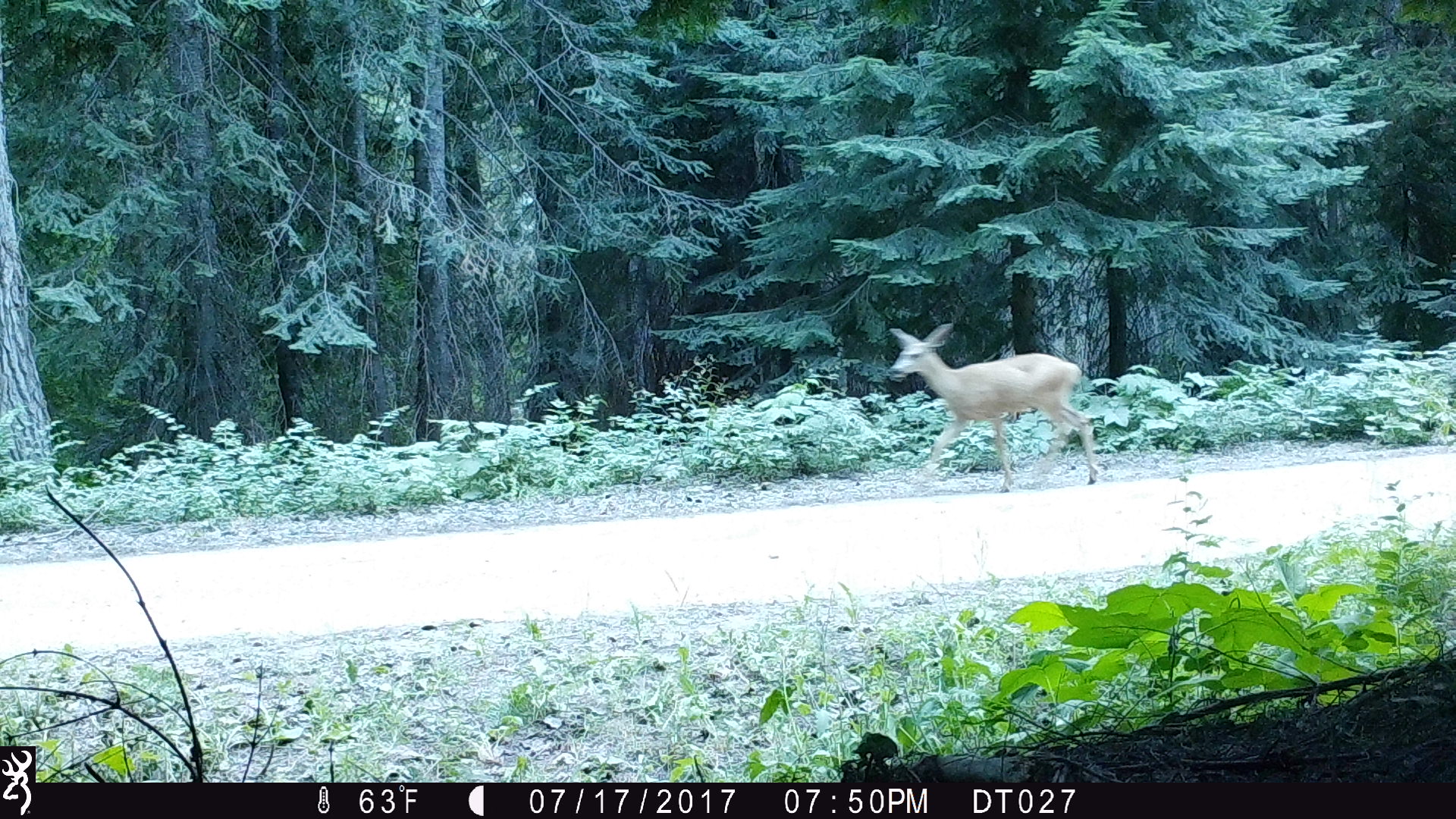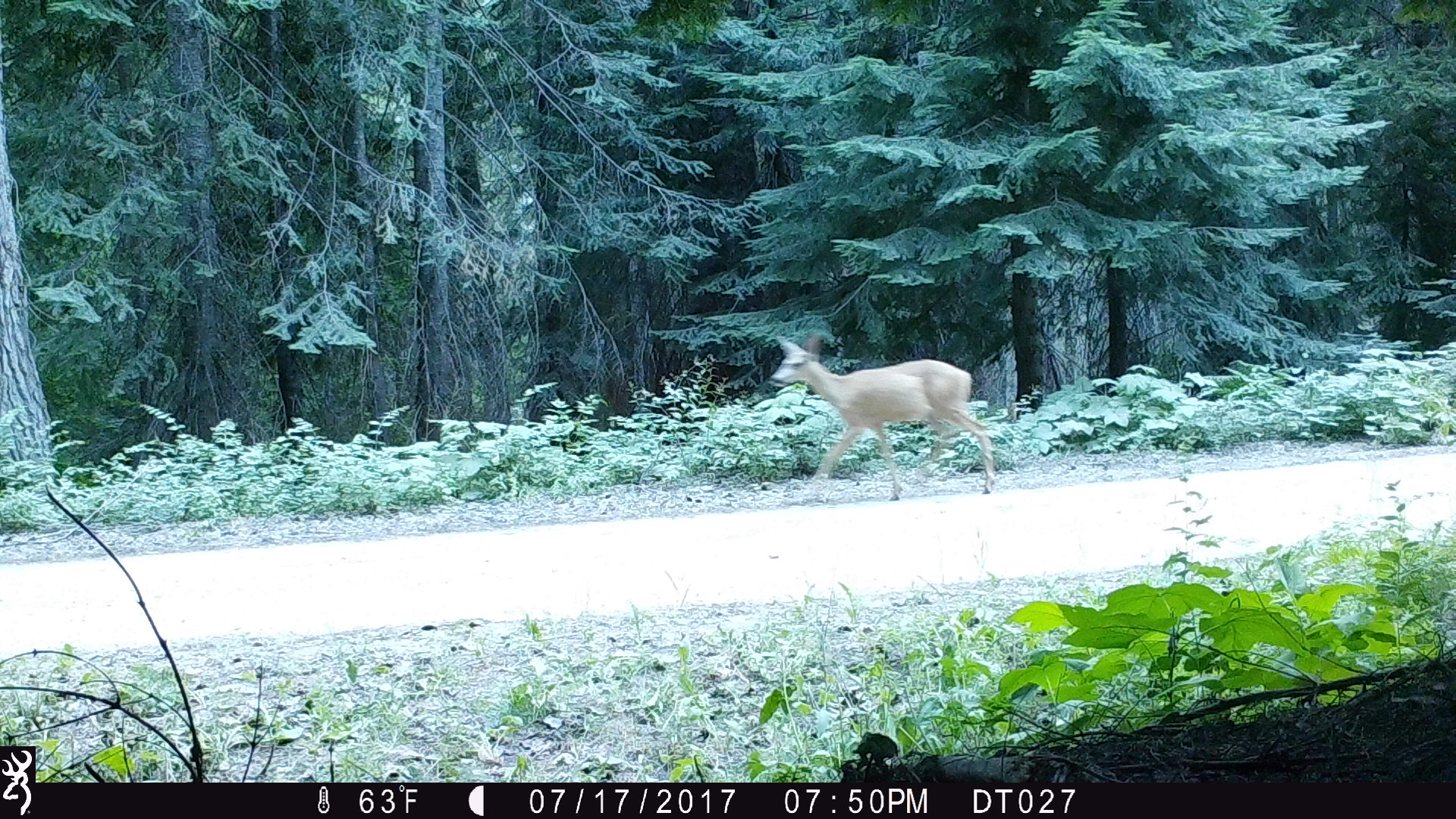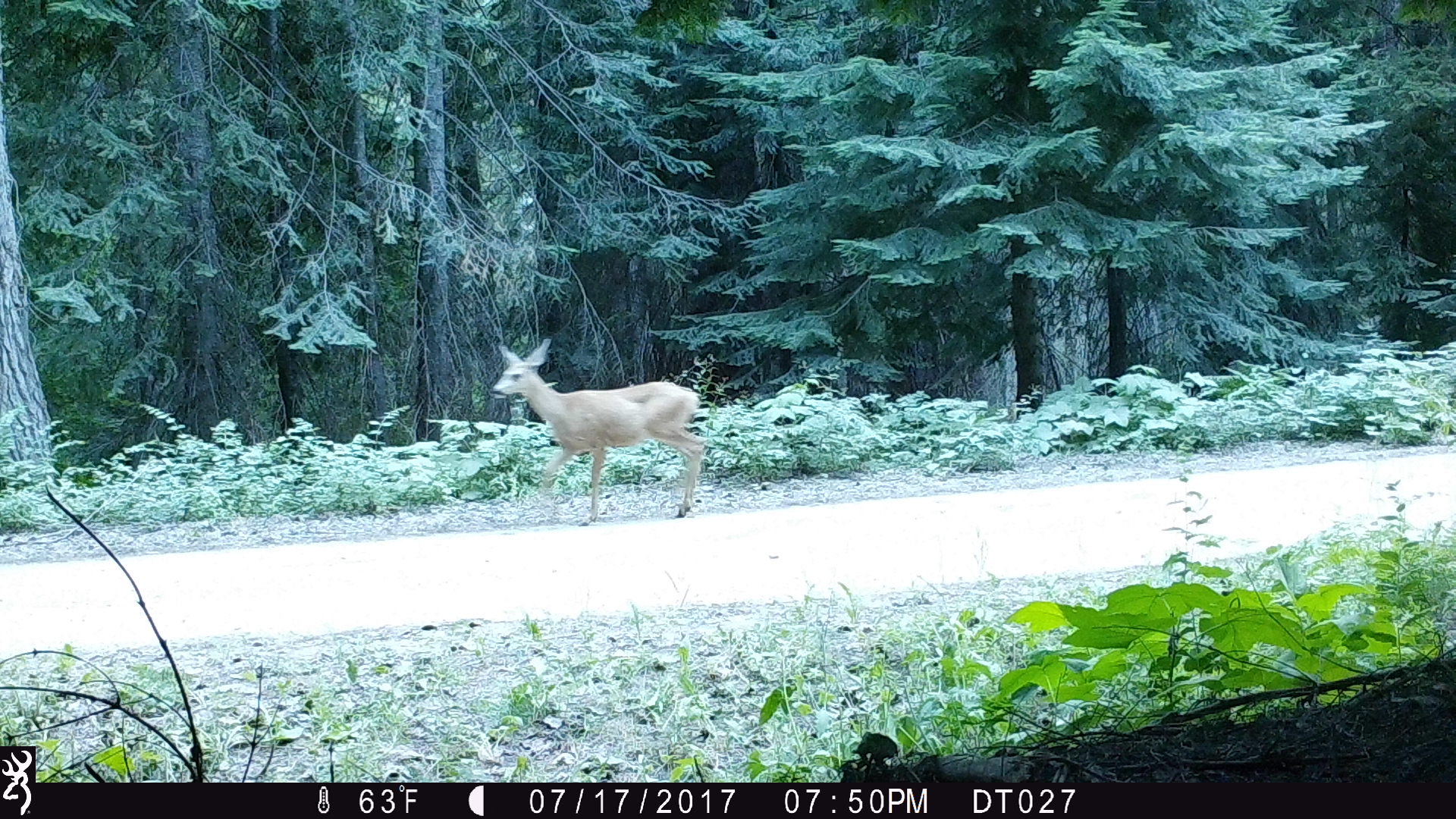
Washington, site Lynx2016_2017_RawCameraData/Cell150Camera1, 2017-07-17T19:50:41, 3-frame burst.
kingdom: Animalia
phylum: Chordata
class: Mammalia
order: Artiodactyla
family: Cervidae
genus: Odocoileus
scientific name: Odocoileus hemionus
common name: mule deer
Odocoileus hemionus (mule deer). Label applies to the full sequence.